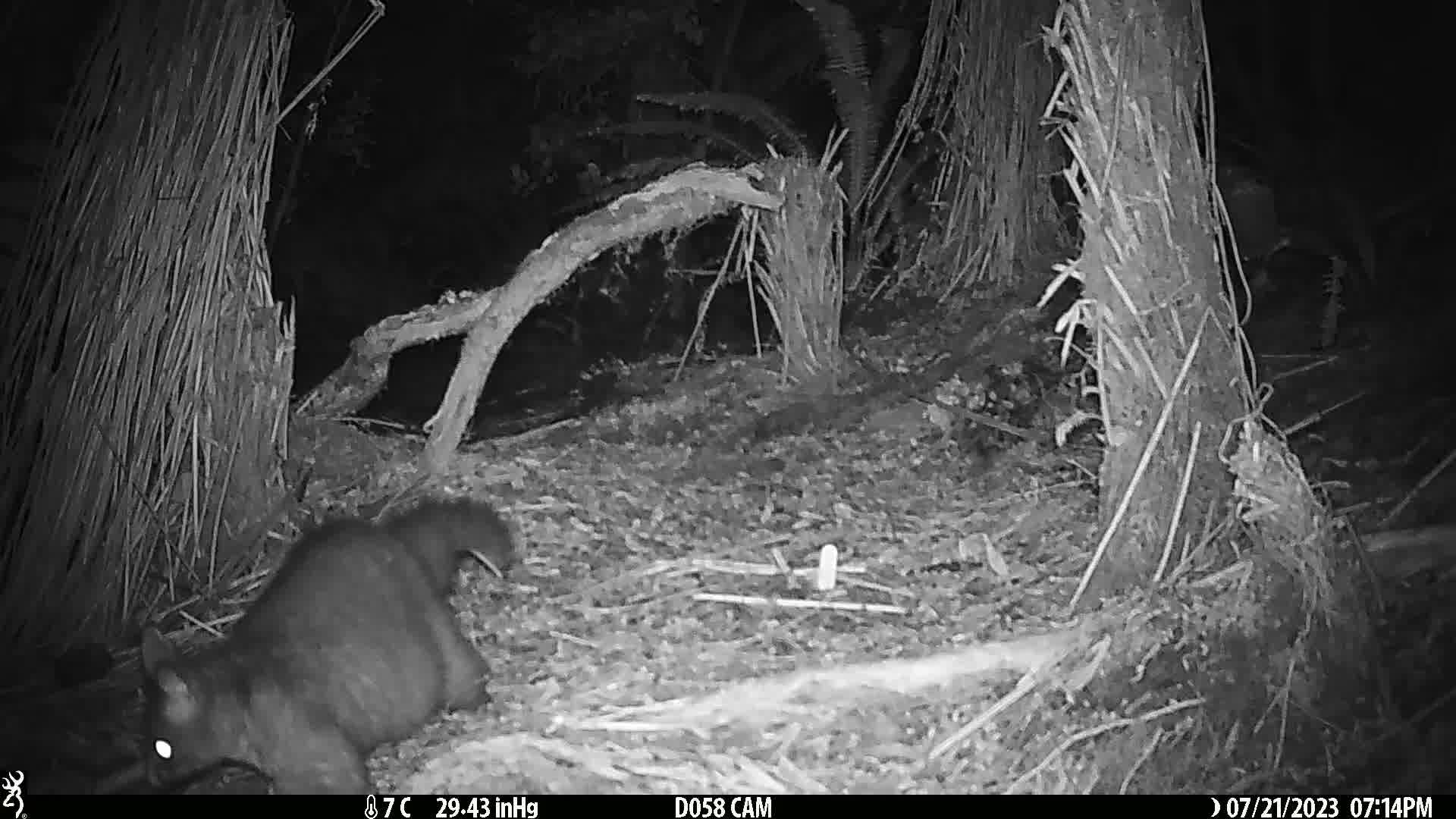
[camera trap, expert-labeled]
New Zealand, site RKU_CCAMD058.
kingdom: Animalia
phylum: Chordata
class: Mammalia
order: Diprotodontia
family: Phalangeridae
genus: Trichosurus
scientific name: Trichosurus vulpecula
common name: common brushtail possum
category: possum